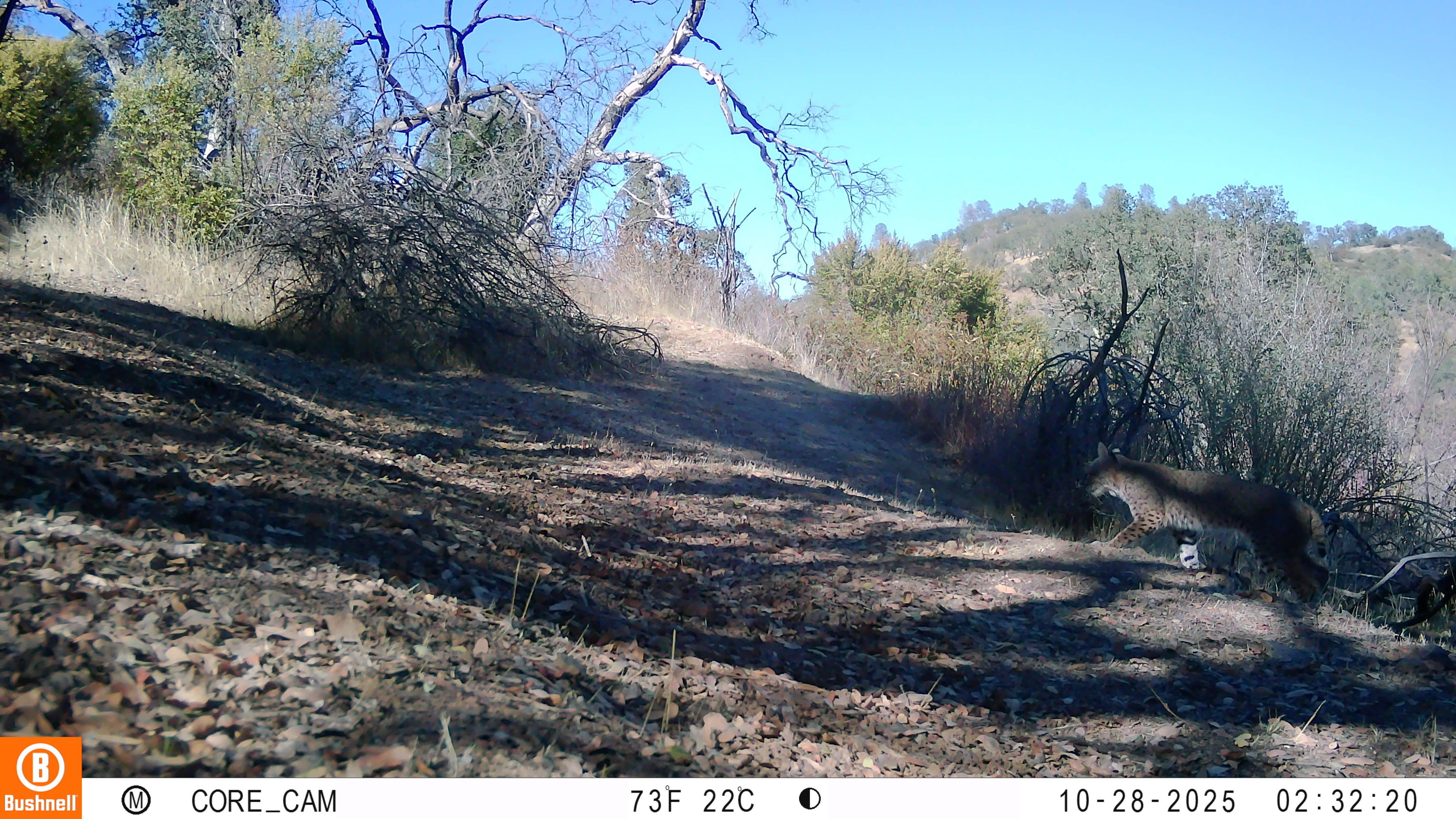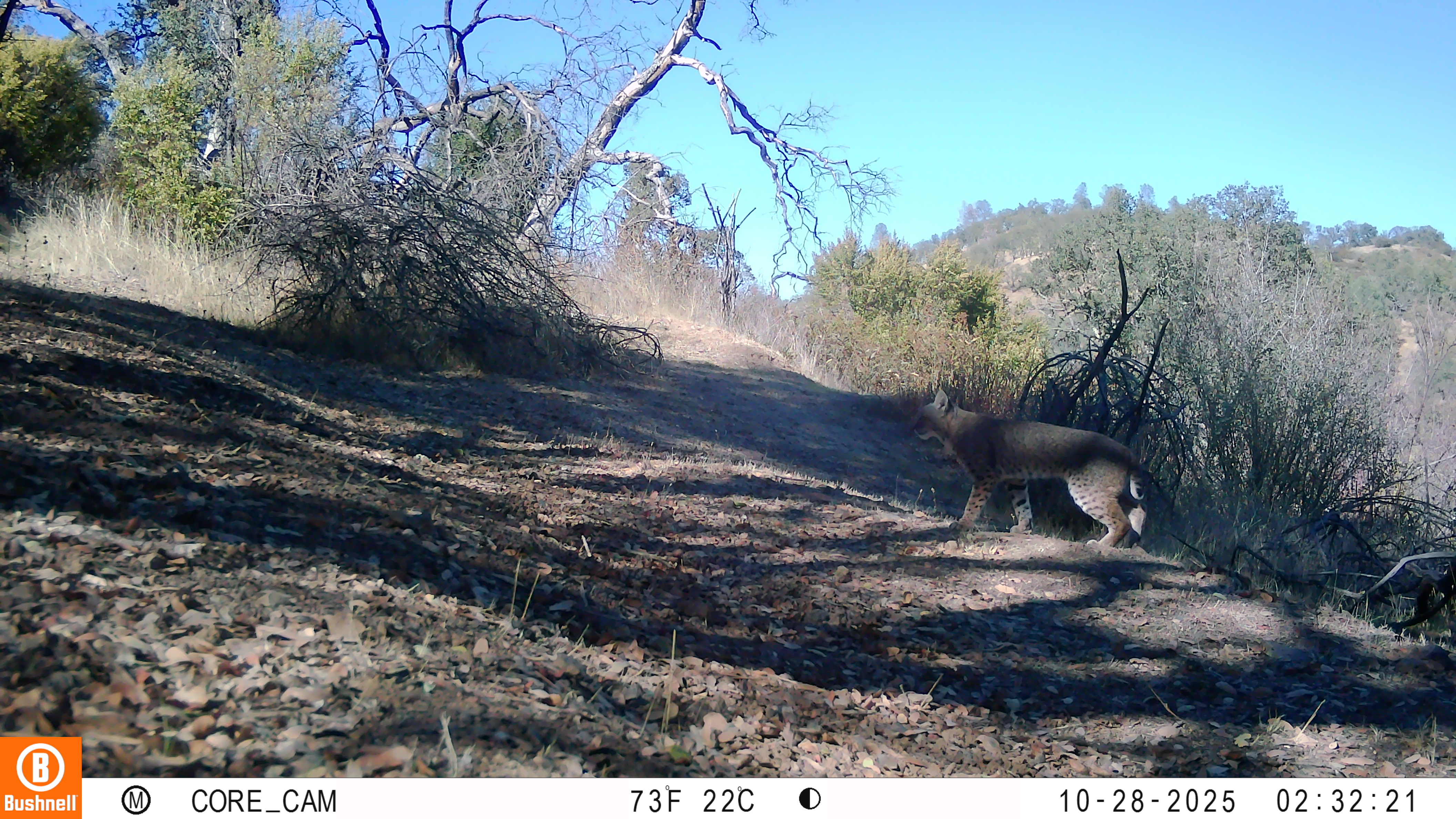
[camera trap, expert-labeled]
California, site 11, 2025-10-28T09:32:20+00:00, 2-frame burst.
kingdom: Animalia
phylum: Chordata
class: Mammalia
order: Carnivora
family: Felidae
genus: Lynx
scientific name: Lynx rufus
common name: bobcat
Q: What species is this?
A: Bobcat (Lynx rufus).